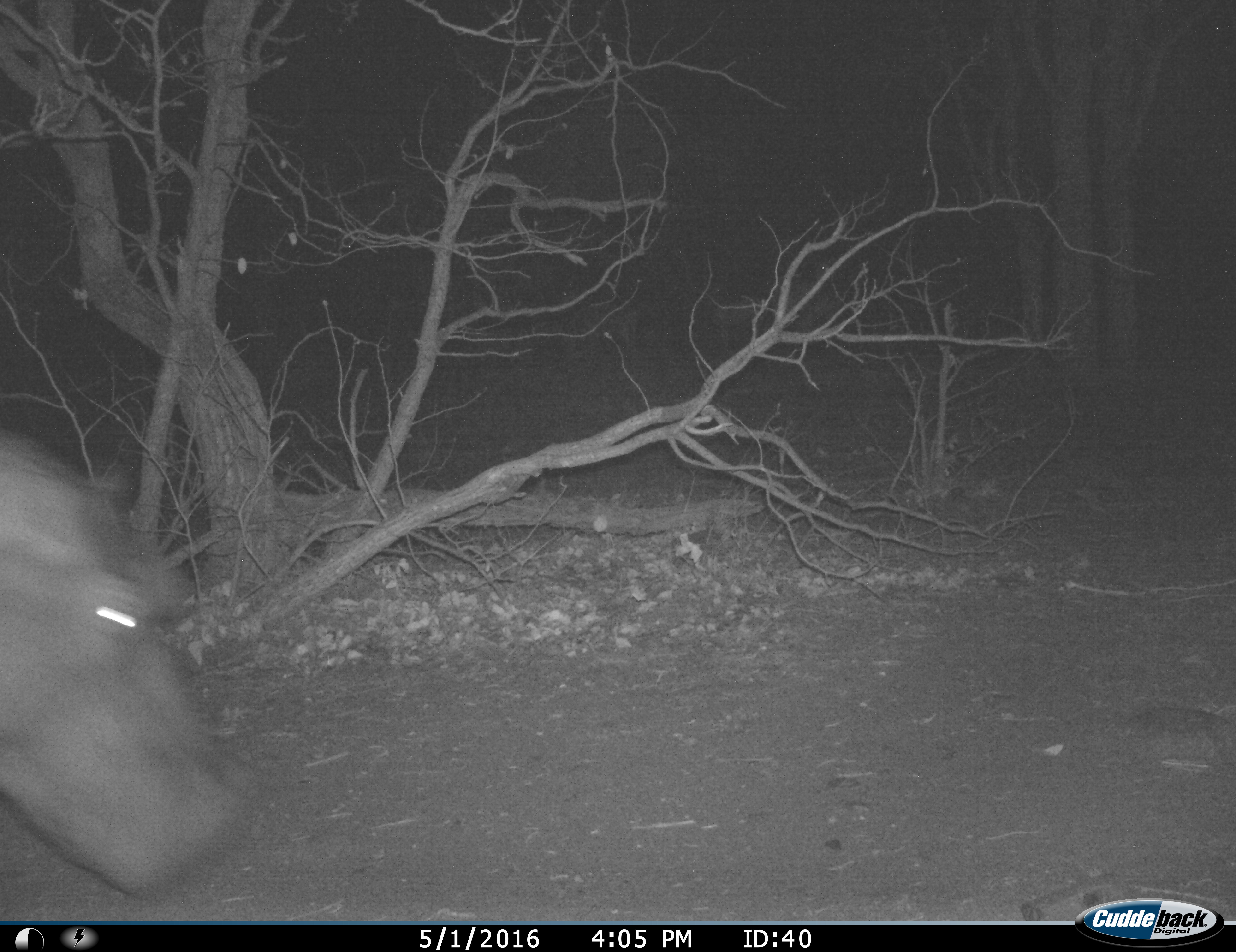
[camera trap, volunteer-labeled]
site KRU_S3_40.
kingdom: Animalia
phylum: Chordata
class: Mammalia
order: Artiodactyla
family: Hippopotamidae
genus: Hippopotamus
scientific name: Hippopotamus amphibius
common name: hippopotamus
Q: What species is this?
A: Hippopotamus (Hippopotamus amphibius).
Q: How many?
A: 1.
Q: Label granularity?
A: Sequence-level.